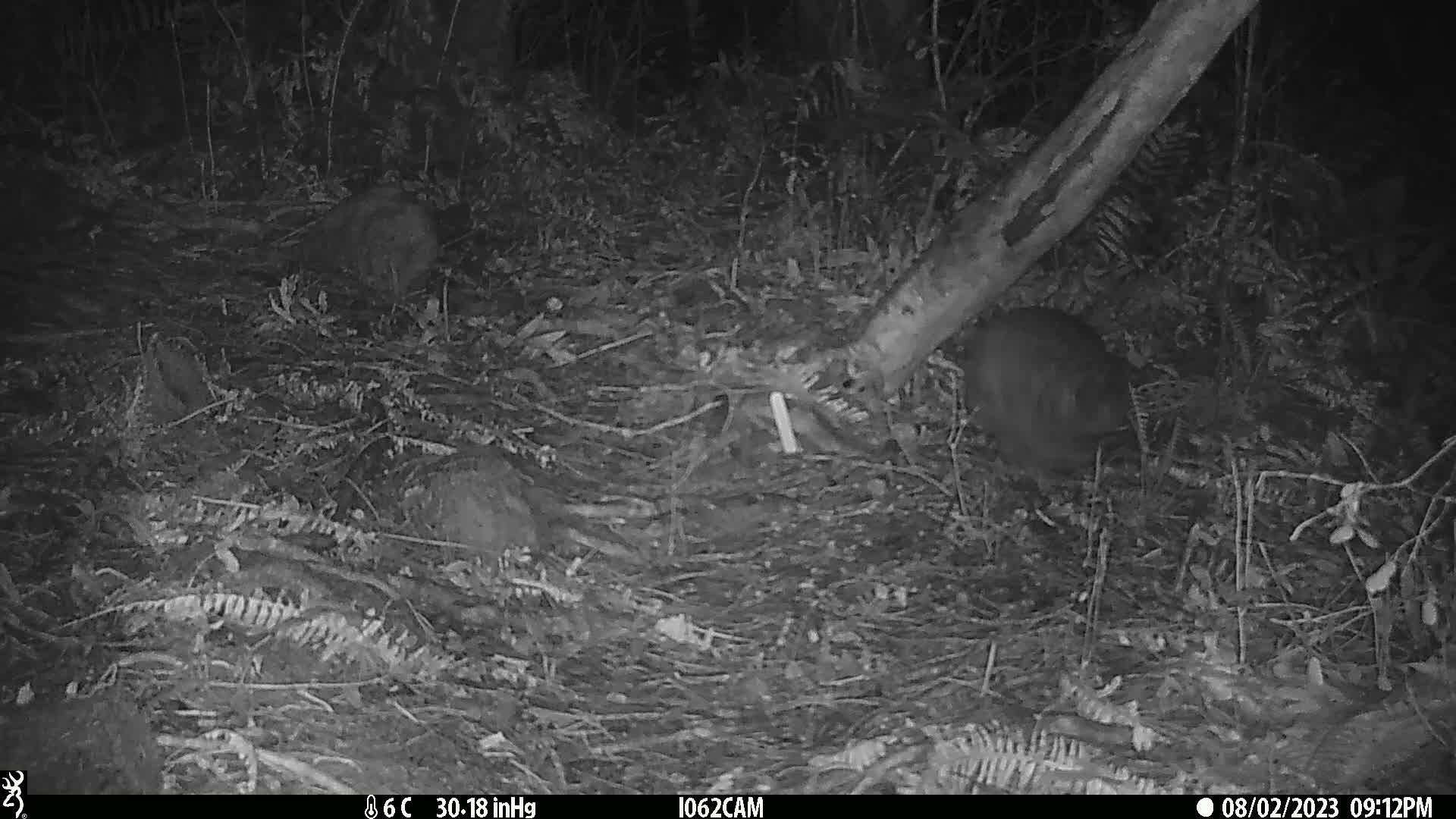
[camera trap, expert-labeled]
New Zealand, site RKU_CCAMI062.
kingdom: Animalia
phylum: Chordata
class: Aves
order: Apterygiformes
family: Apterygidae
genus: Apteryx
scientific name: Apteryx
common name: kiwi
Kiwi (Apteryx).